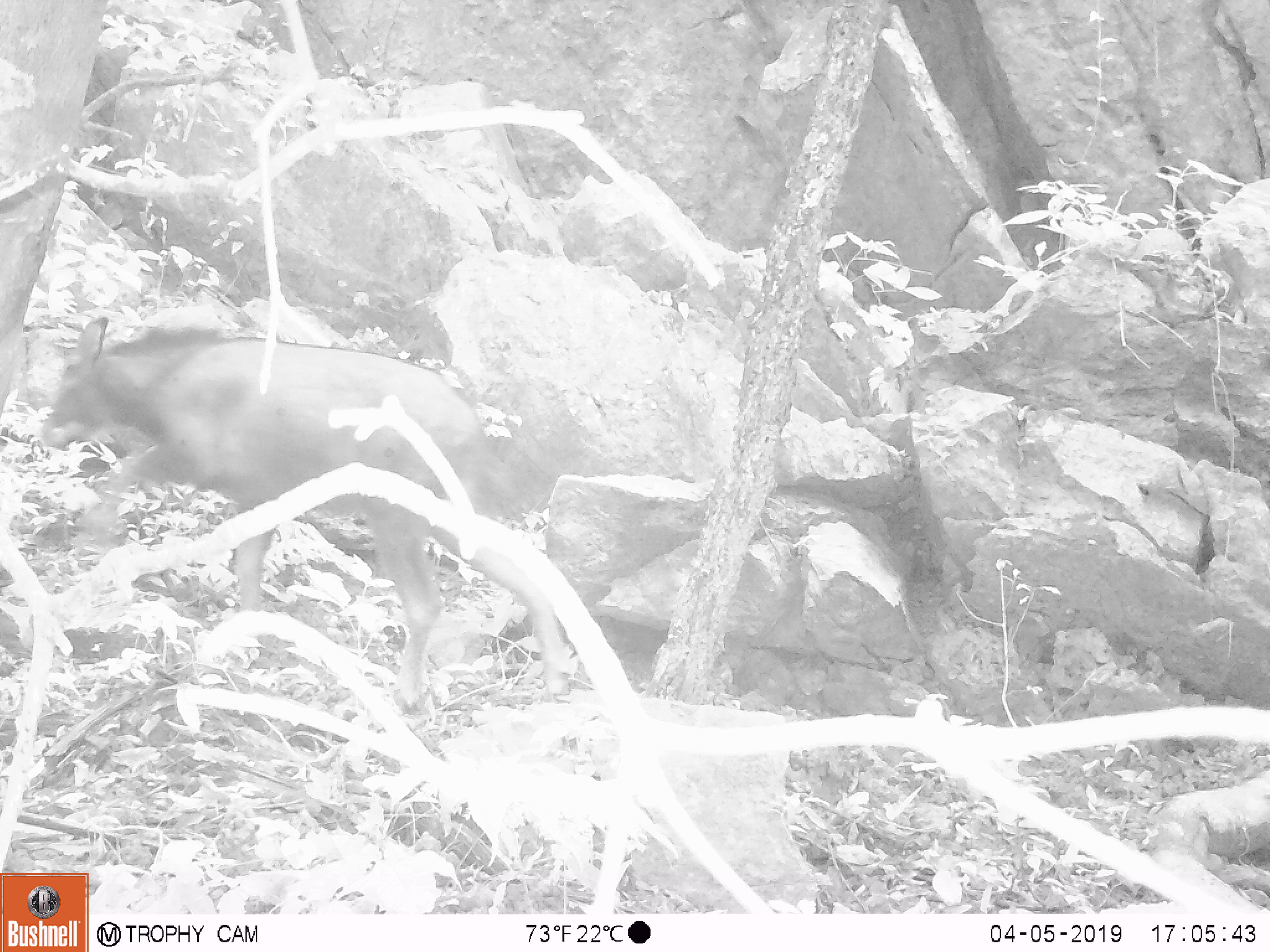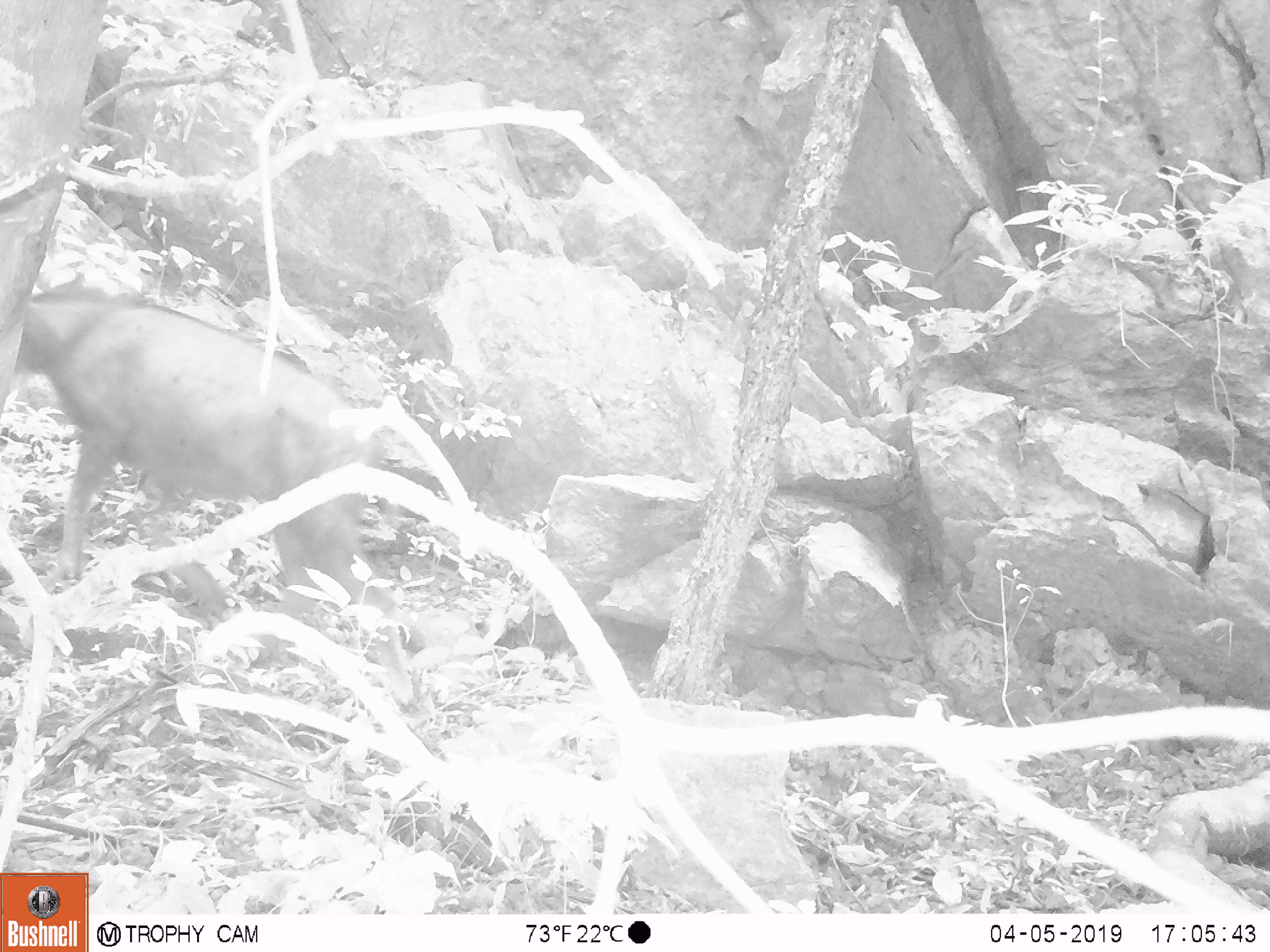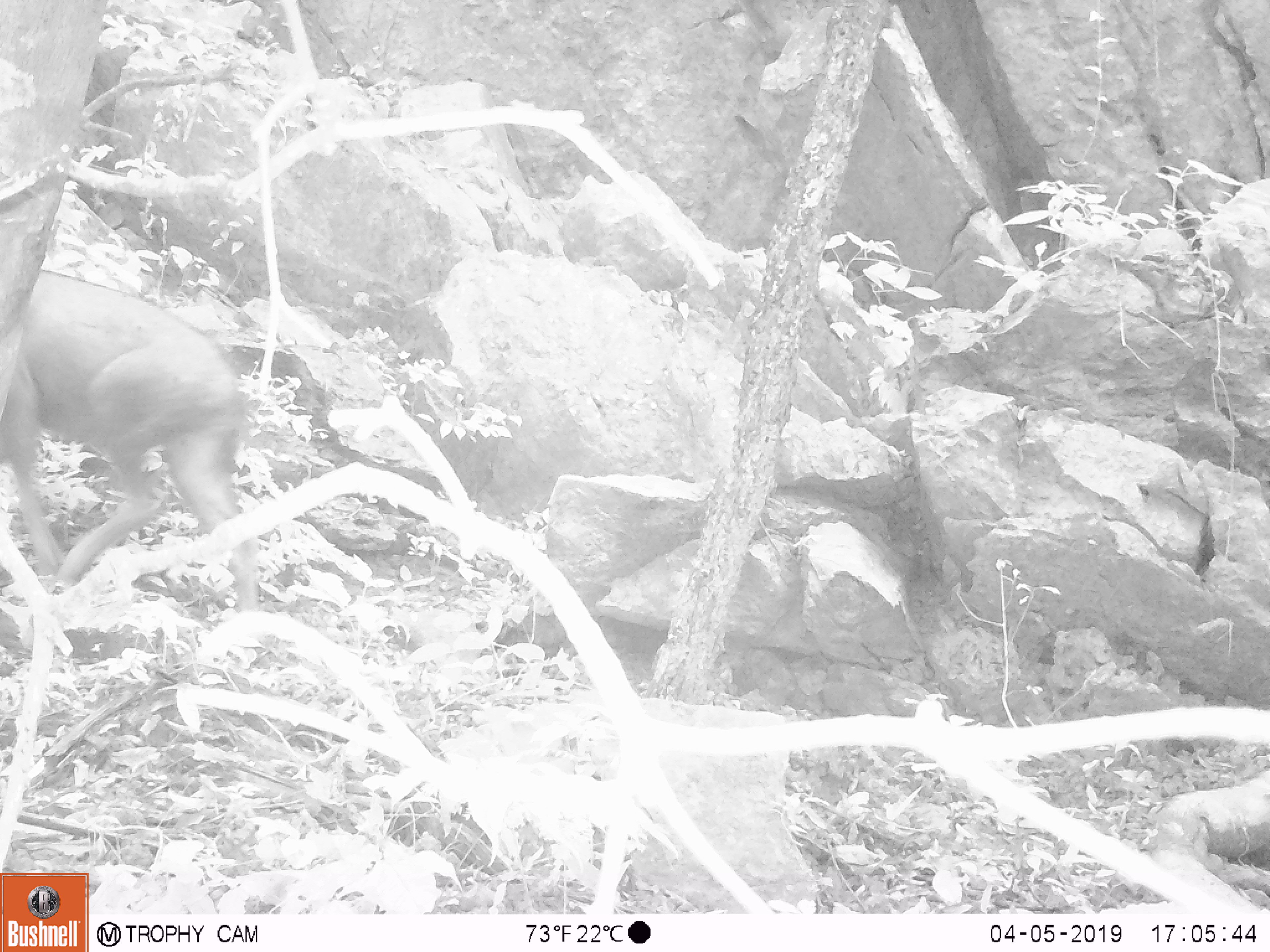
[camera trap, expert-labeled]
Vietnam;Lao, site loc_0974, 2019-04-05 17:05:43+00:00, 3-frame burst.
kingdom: Animalia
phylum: Chordata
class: Mammalia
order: Artiodactyla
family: Bovidae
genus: Capricornis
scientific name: Capricornis sumatraensis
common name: chinese serow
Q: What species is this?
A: Chinese serow (Capricornis sumatraensis).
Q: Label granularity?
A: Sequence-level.